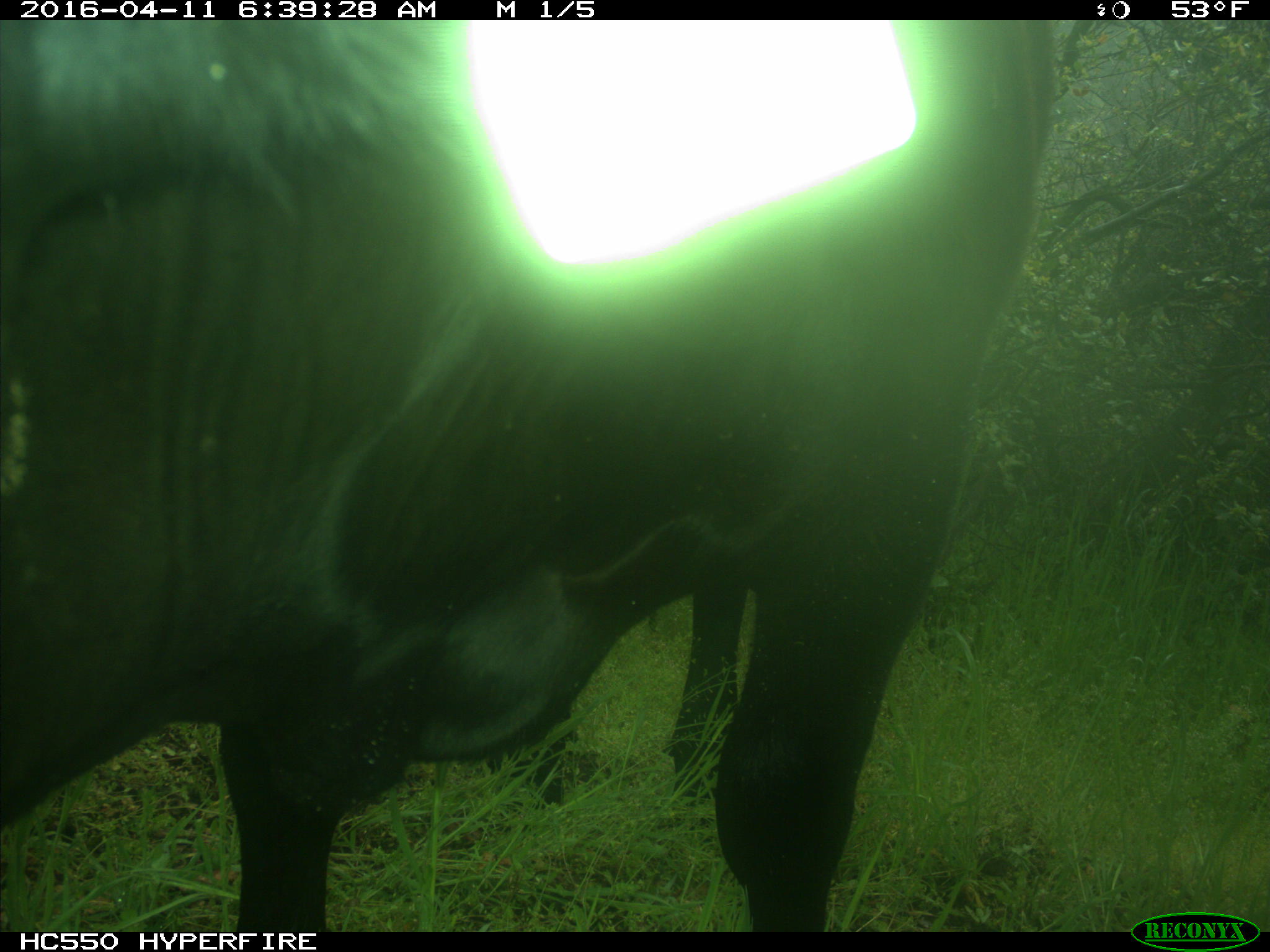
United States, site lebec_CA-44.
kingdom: Animalia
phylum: Chordata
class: Mammalia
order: Artiodactyla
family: Bovidae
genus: Bos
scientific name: Bos taurus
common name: domestic cow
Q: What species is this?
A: Bos taurus (domestic cow).